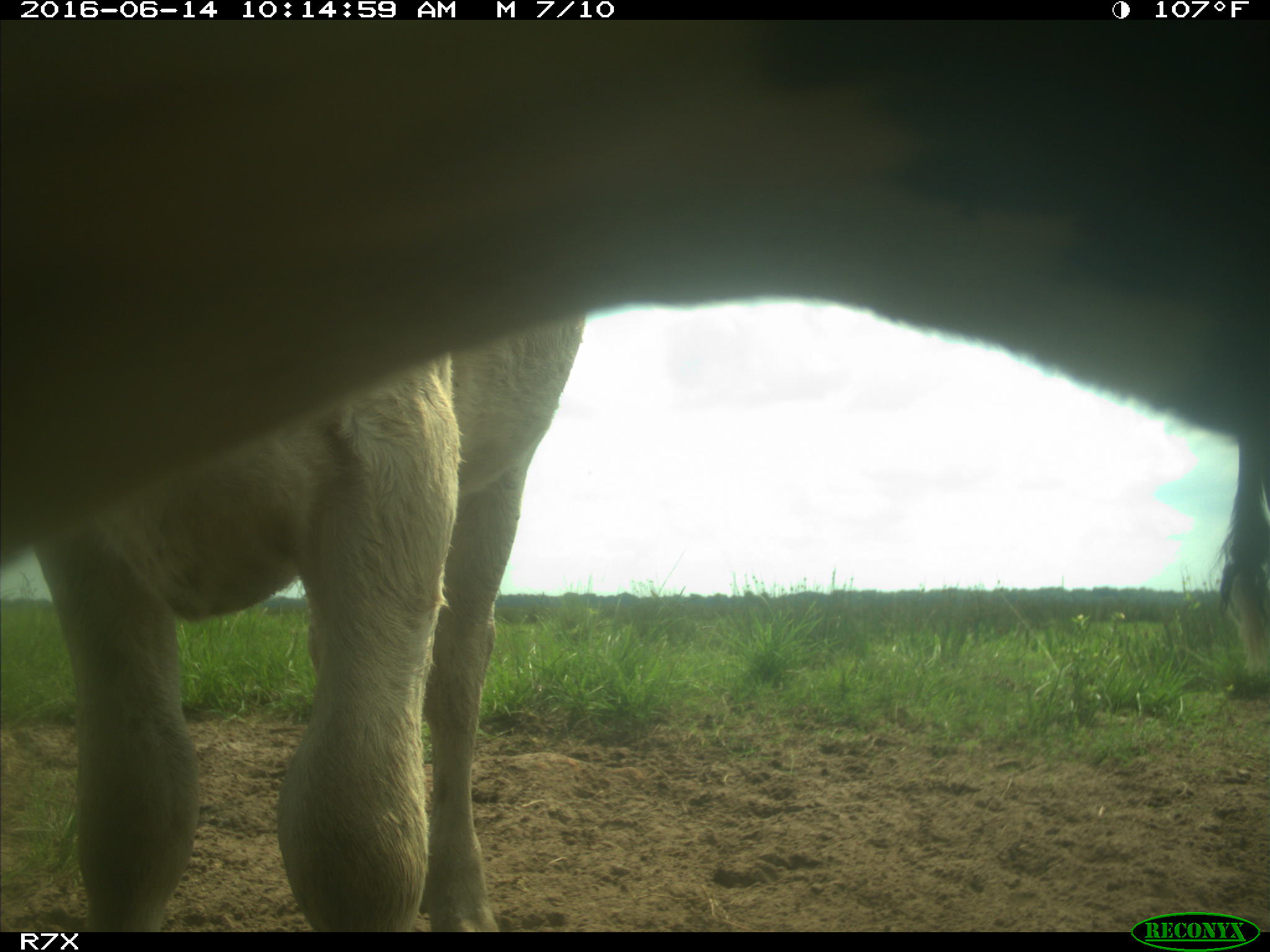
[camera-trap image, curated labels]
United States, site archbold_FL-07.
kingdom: Animalia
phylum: Chordata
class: Mammalia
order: Artiodactyla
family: Bovidae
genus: Bos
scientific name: Bos taurus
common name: domestic cow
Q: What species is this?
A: Bos taurus (domestic cow).